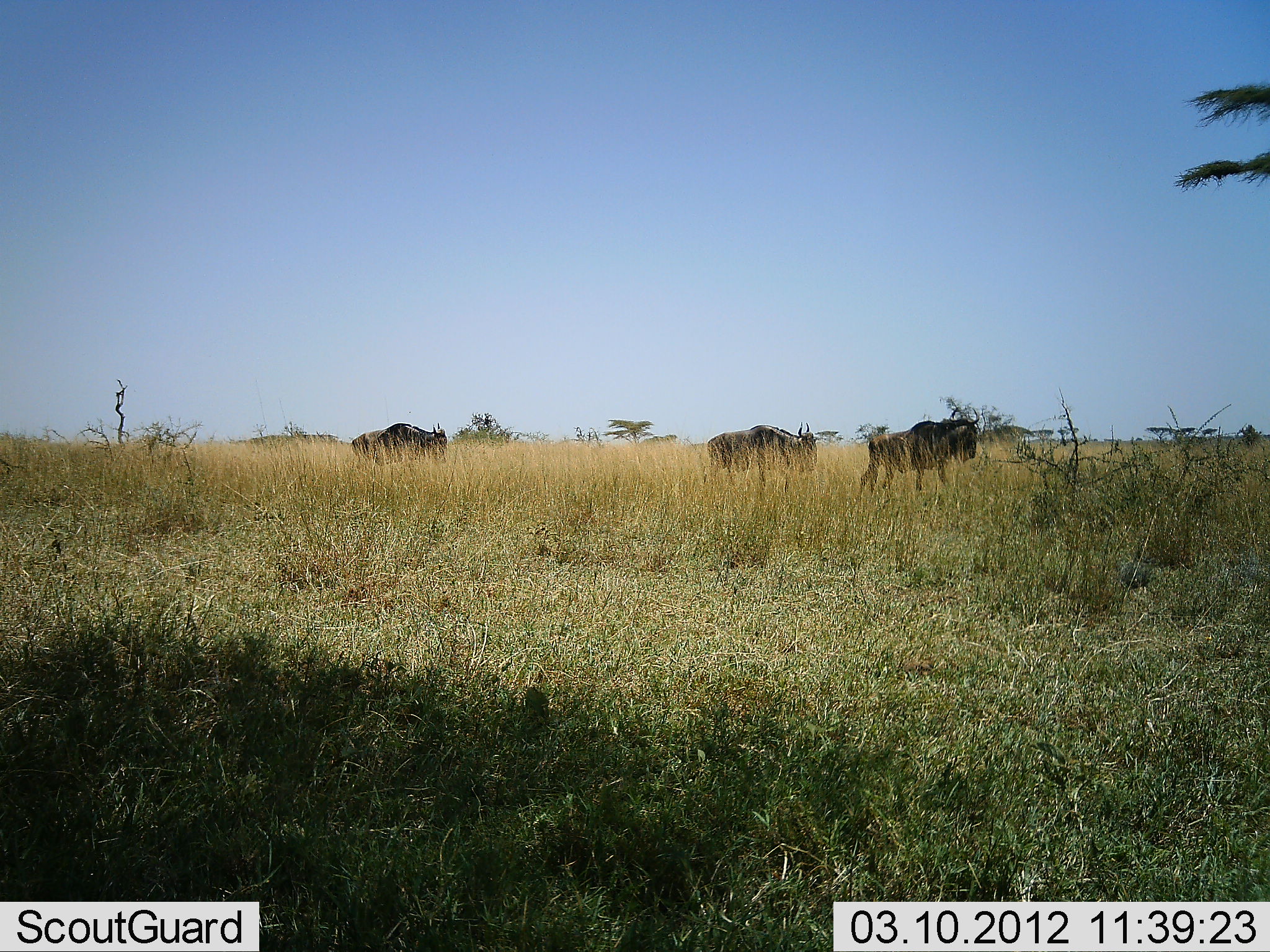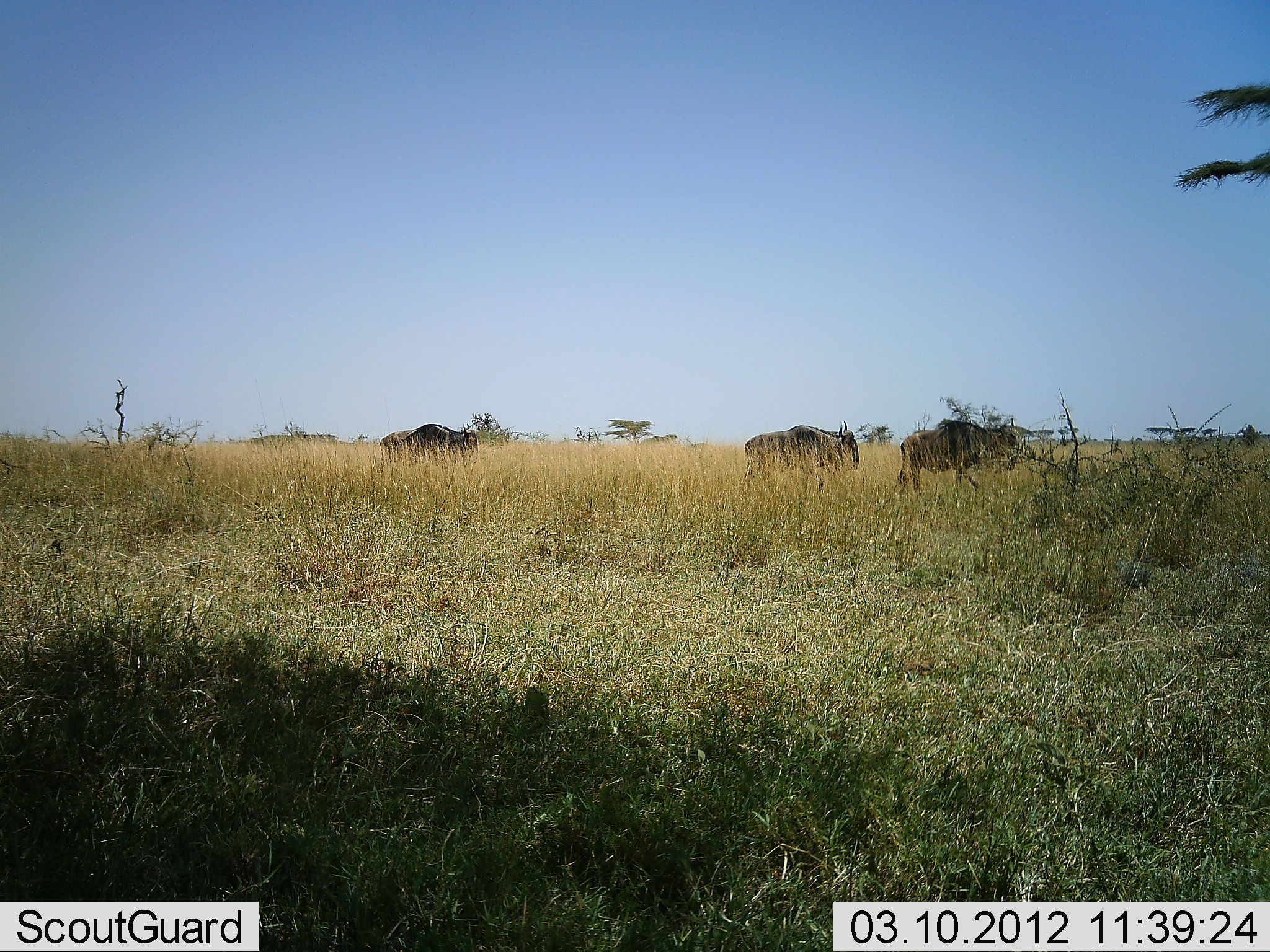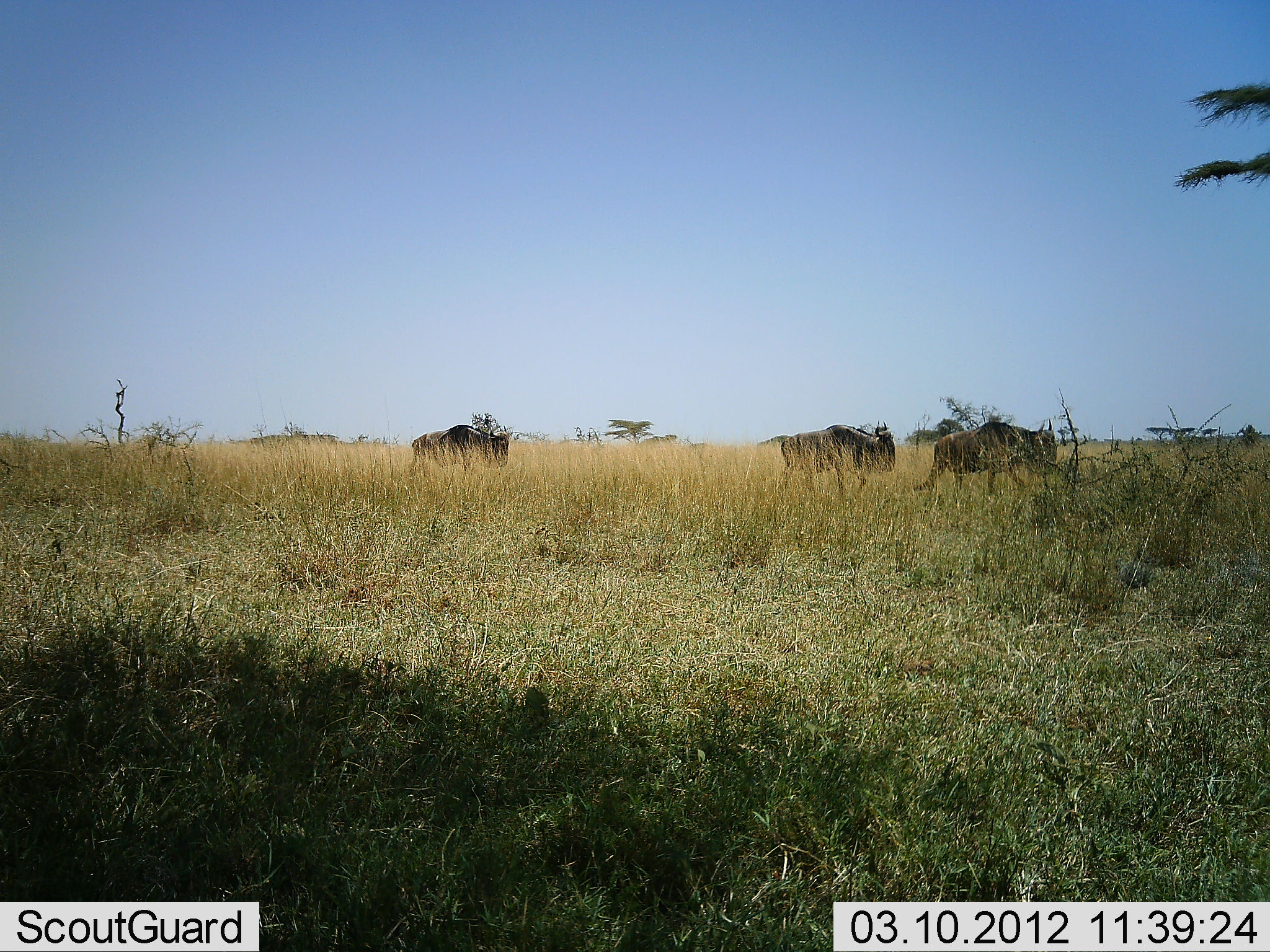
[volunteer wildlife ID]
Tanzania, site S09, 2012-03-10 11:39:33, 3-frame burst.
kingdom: Animalia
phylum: Chordata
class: Mammalia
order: Artiodactyla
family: Bovidae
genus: Connochaetes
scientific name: Connochaetes taurinus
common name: blue wildebeest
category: wildebeest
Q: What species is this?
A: Wildebeest (blue wildebeest) (Connochaetes taurinus).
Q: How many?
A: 3.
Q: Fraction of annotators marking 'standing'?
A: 8%.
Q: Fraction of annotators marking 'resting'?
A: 0%.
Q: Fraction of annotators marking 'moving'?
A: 88%.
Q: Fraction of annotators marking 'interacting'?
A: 0%.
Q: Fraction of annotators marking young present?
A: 0%.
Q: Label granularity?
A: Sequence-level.